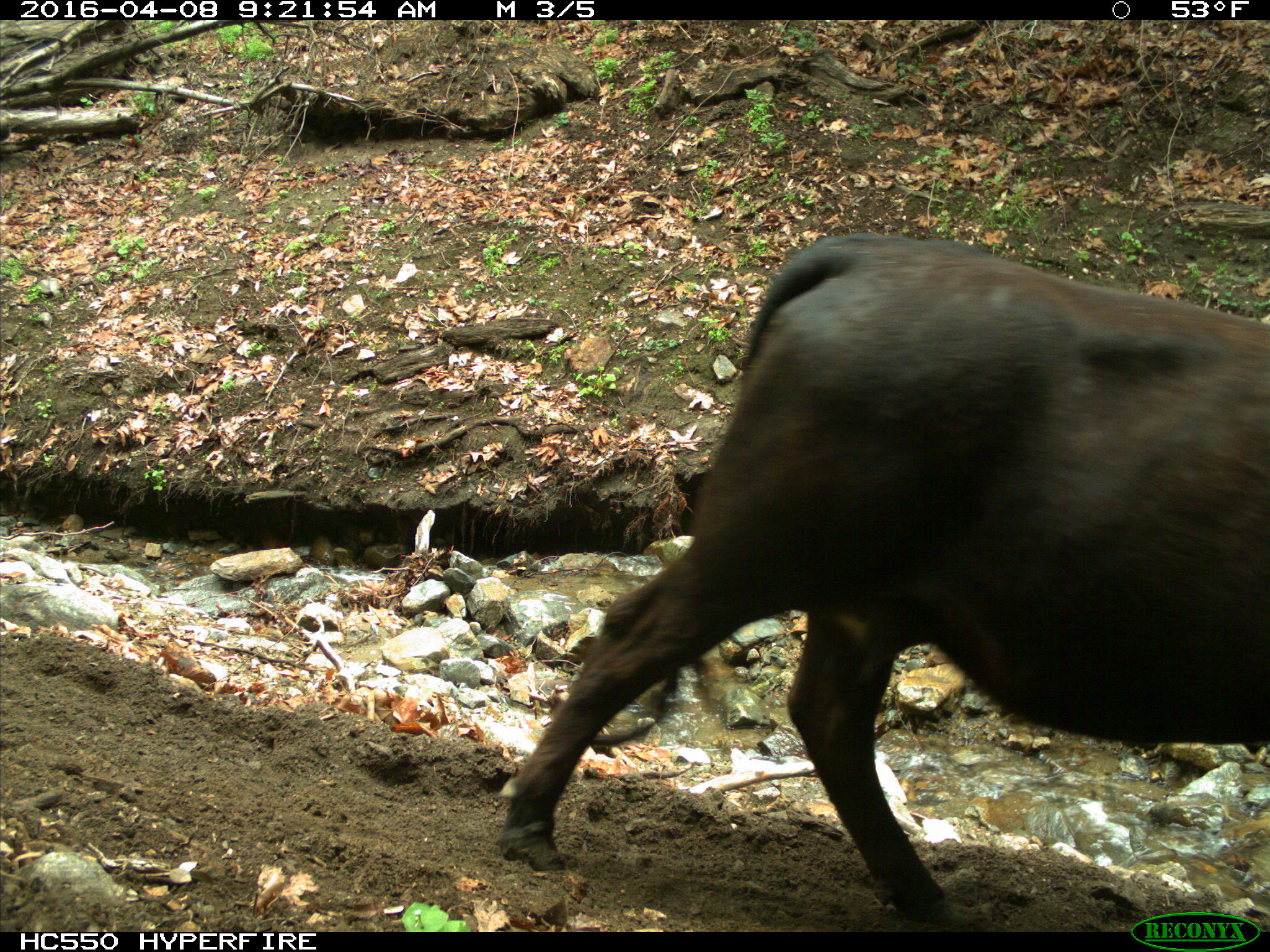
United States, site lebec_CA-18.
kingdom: Animalia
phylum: Chordata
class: Mammalia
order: Artiodactyla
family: Bovidae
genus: Bos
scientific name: Bos taurus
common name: domestic cow